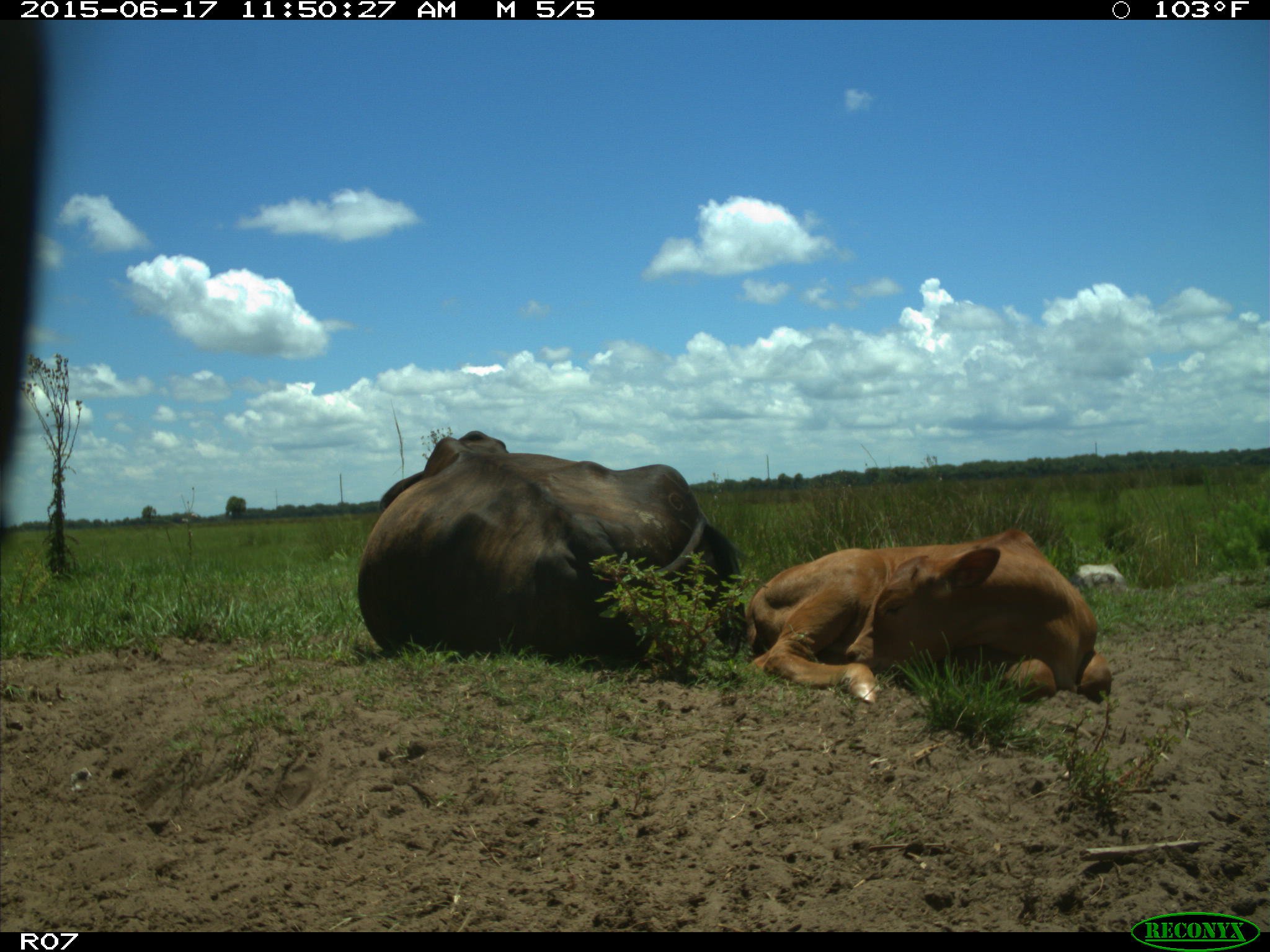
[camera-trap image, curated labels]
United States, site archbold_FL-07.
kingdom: Animalia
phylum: Chordata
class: Mammalia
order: Artiodactyla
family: Bovidae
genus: Bos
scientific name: Bos taurus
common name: domestic cow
Bos taurus (domestic cow).